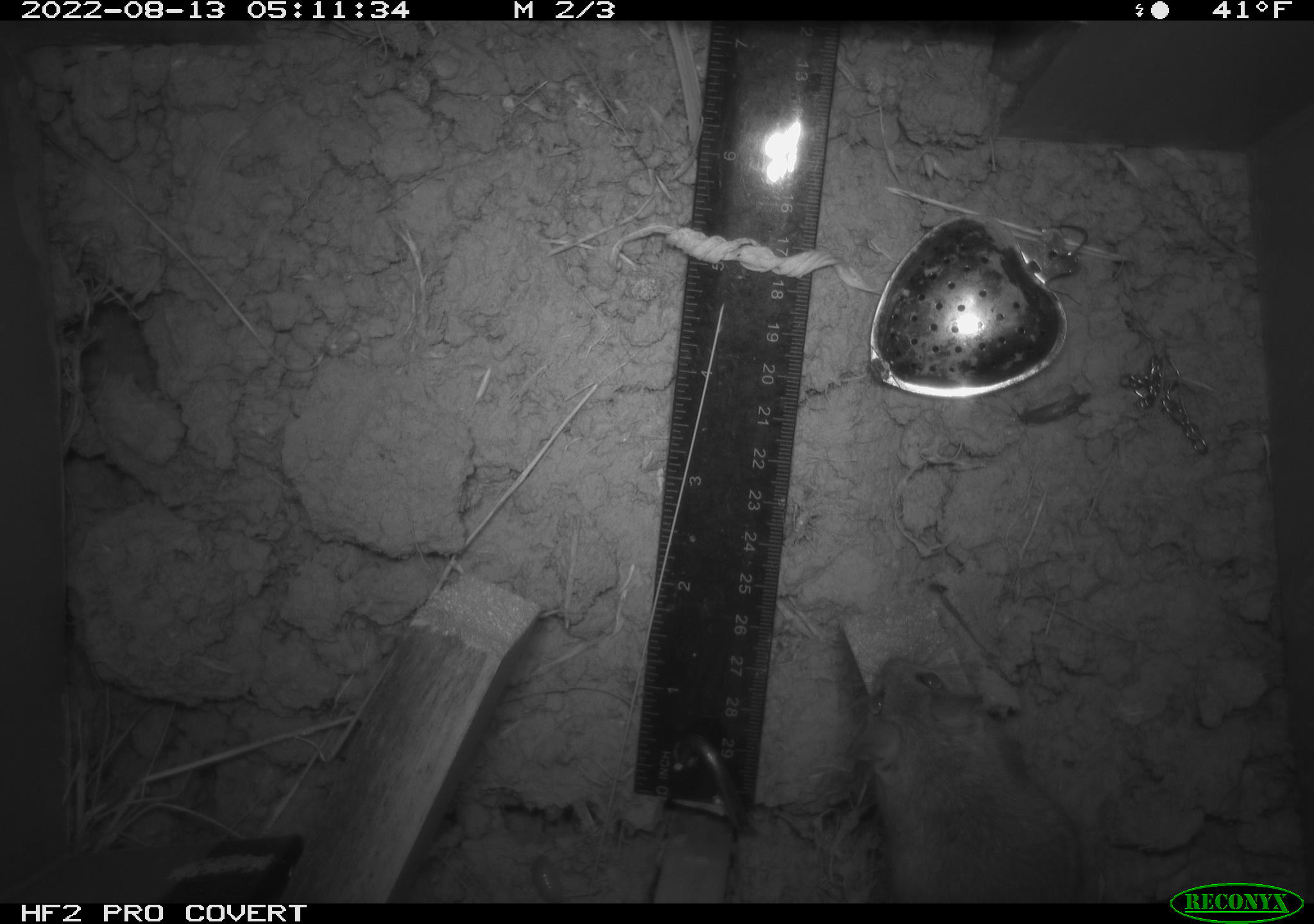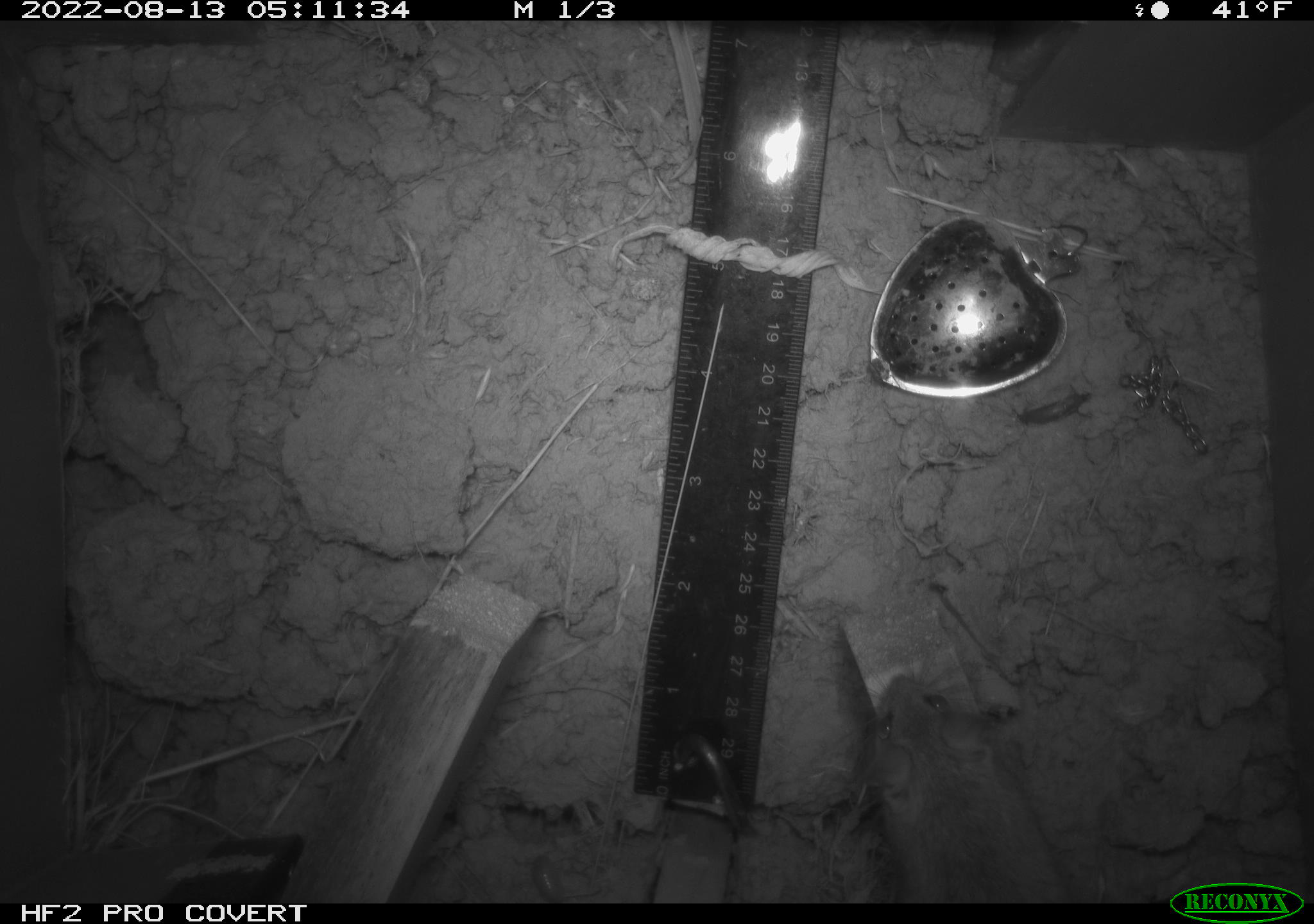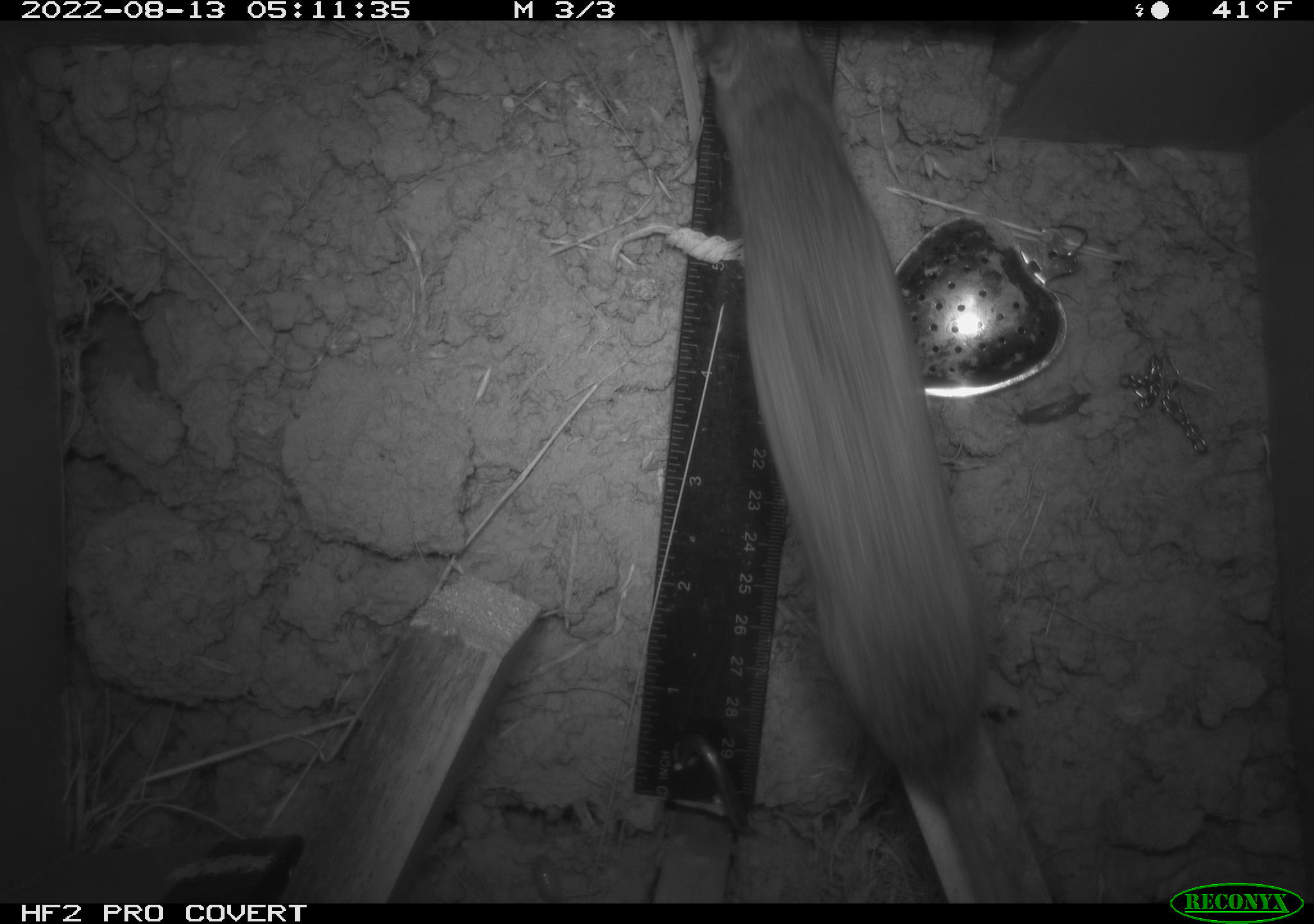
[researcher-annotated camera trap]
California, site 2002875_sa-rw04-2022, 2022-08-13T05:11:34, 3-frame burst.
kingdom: Animalia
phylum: Chordata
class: Mammalia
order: Rodentia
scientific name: Rodentia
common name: mouse species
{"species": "mouse species (Rodentia)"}